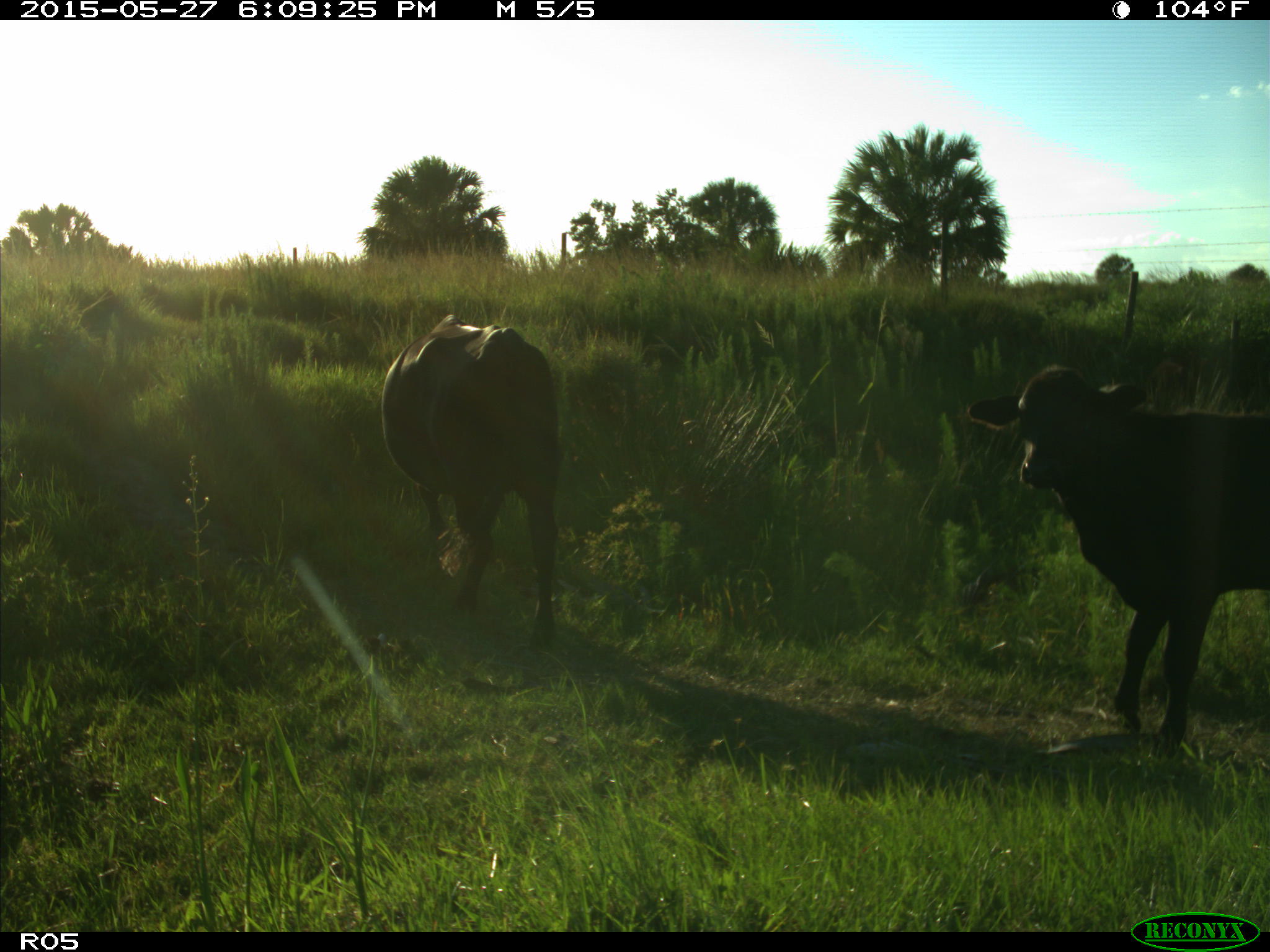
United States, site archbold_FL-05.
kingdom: Animalia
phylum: Chordata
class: Mammalia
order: Artiodactyla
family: Bovidae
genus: Bos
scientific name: Bos taurus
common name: domestic cow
Bos taurus (domestic cow).